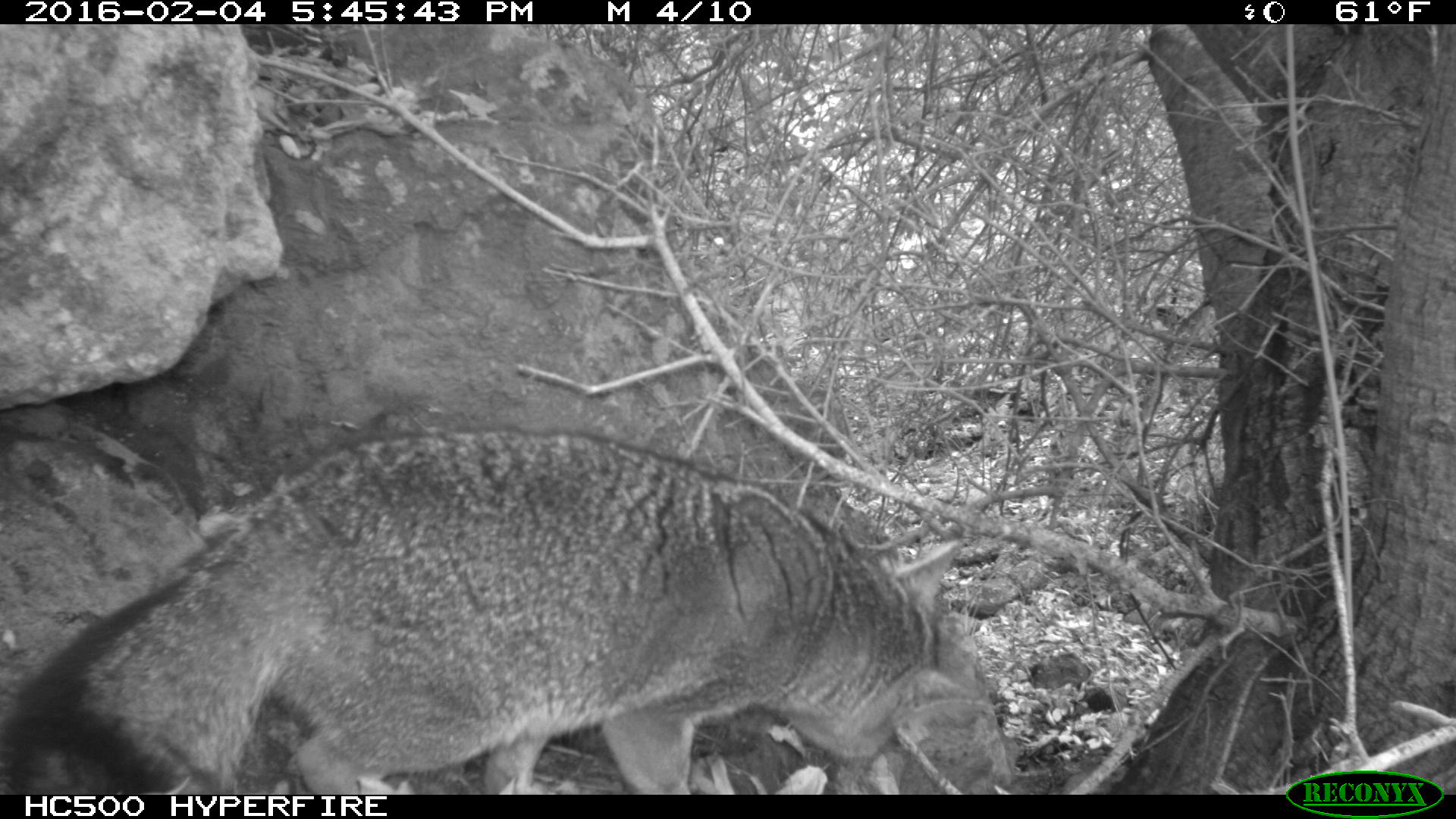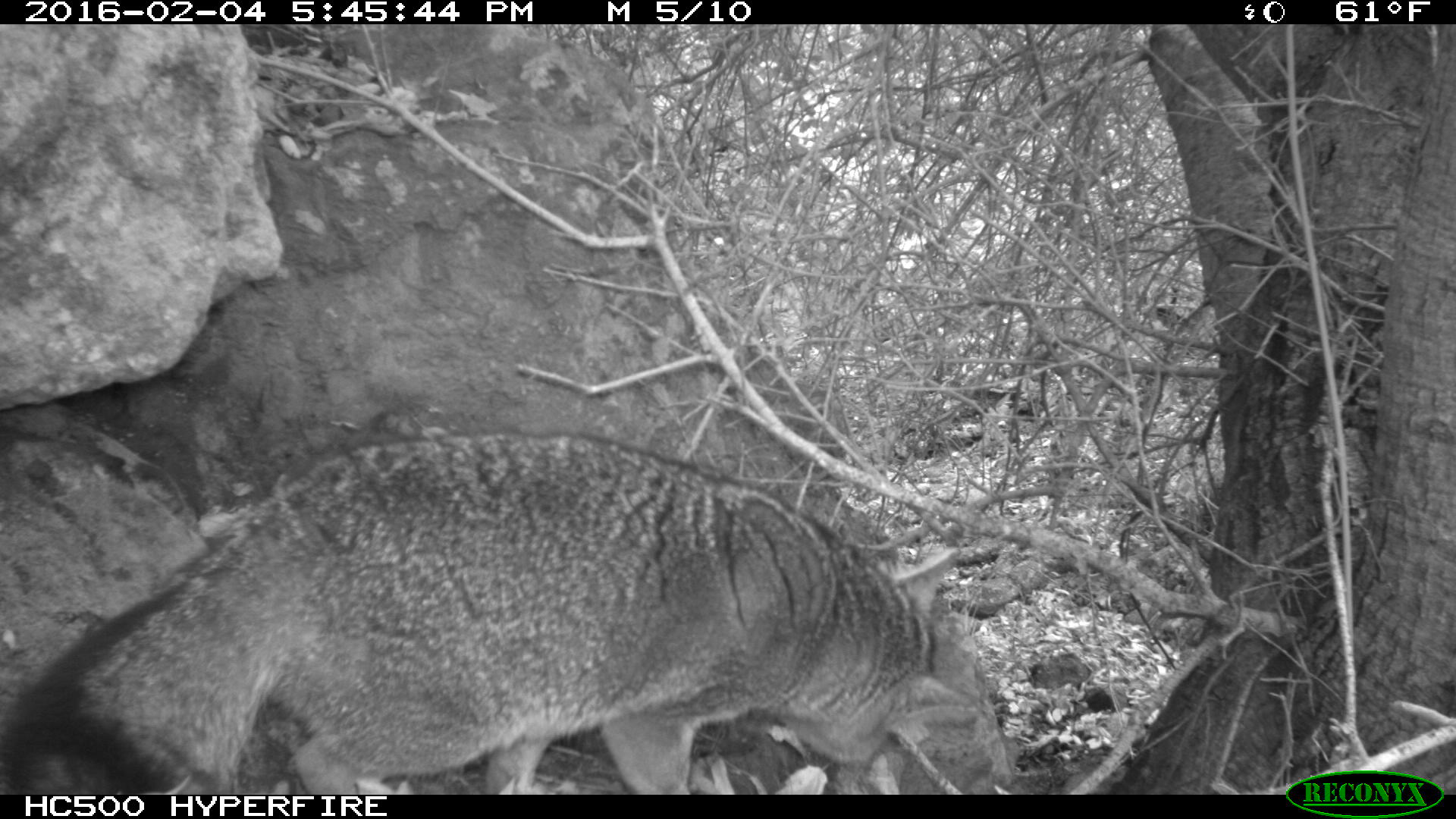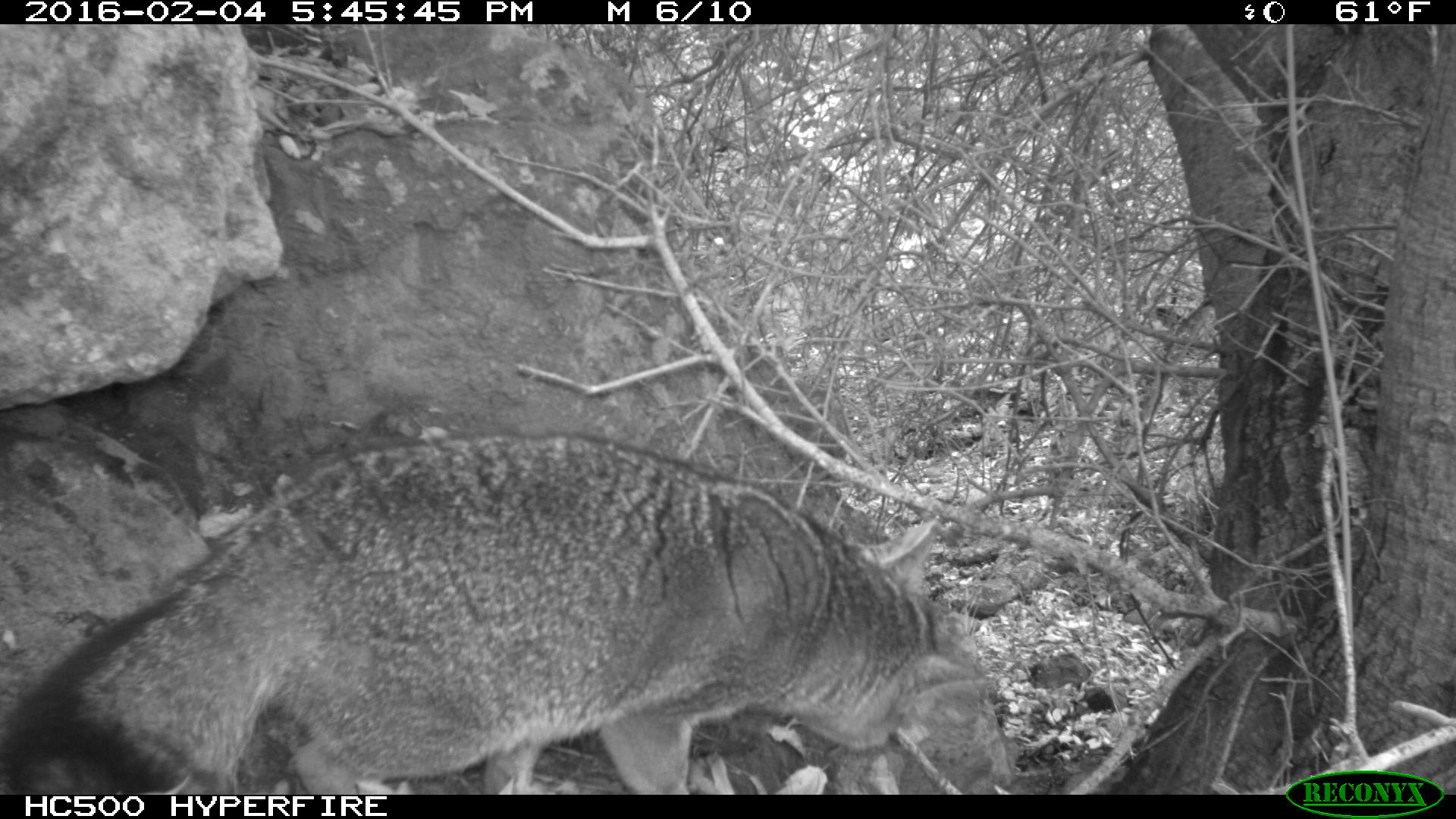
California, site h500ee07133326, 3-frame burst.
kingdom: Animalia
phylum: Chordata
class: Mammalia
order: Carnivora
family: Canidae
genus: Urocyon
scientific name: Urocyon littoralis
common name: island fox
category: fox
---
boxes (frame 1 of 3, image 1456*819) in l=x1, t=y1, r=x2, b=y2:
fox: l=0, t=426, r=963, b=795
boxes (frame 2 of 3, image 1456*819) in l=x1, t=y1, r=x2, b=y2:
fox: l=0, t=428, r=976, b=793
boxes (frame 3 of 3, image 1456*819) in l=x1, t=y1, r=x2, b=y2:
fox: l=0, t=428, r=987, b=793